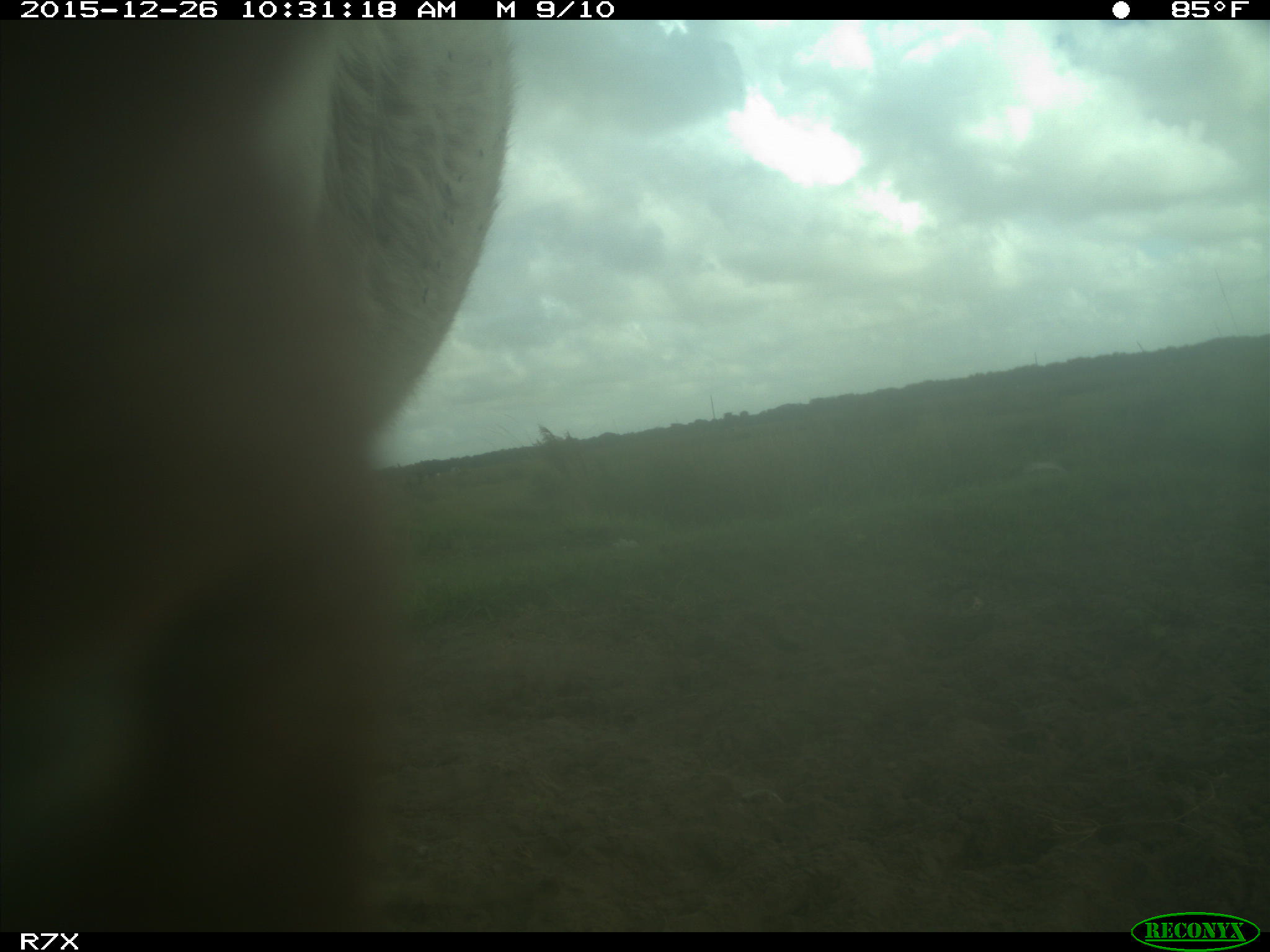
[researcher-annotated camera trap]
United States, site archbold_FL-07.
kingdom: Animalia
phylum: Chordata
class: Mammalia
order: Artiodactyla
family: Bovidae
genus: Bos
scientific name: Bos taurus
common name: domestic cow